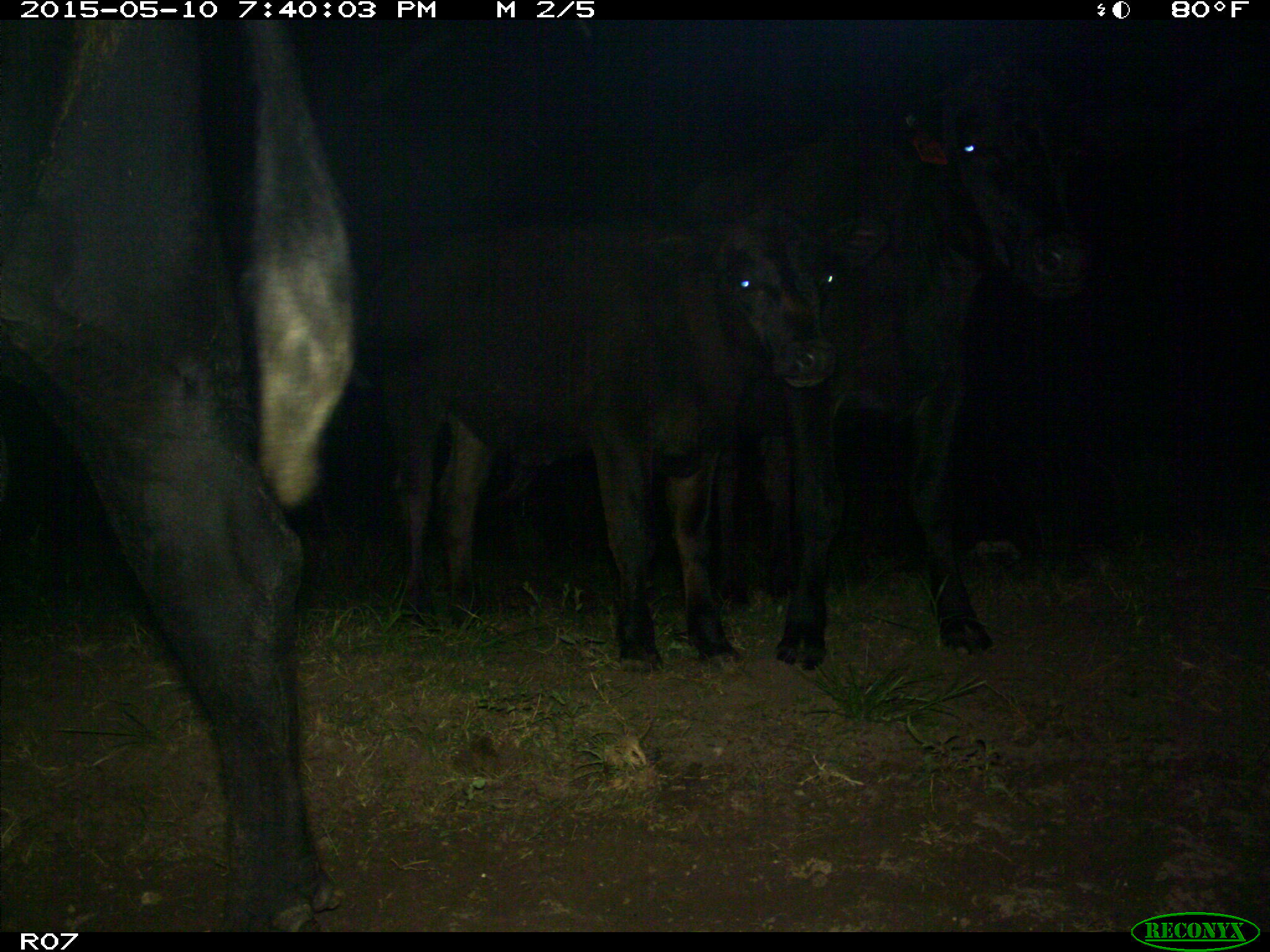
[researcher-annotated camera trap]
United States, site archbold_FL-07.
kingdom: Animalia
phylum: Chordata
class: Mammalia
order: Artiodactyla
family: Bovidae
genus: Bos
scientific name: Bos taurus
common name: domestic cow